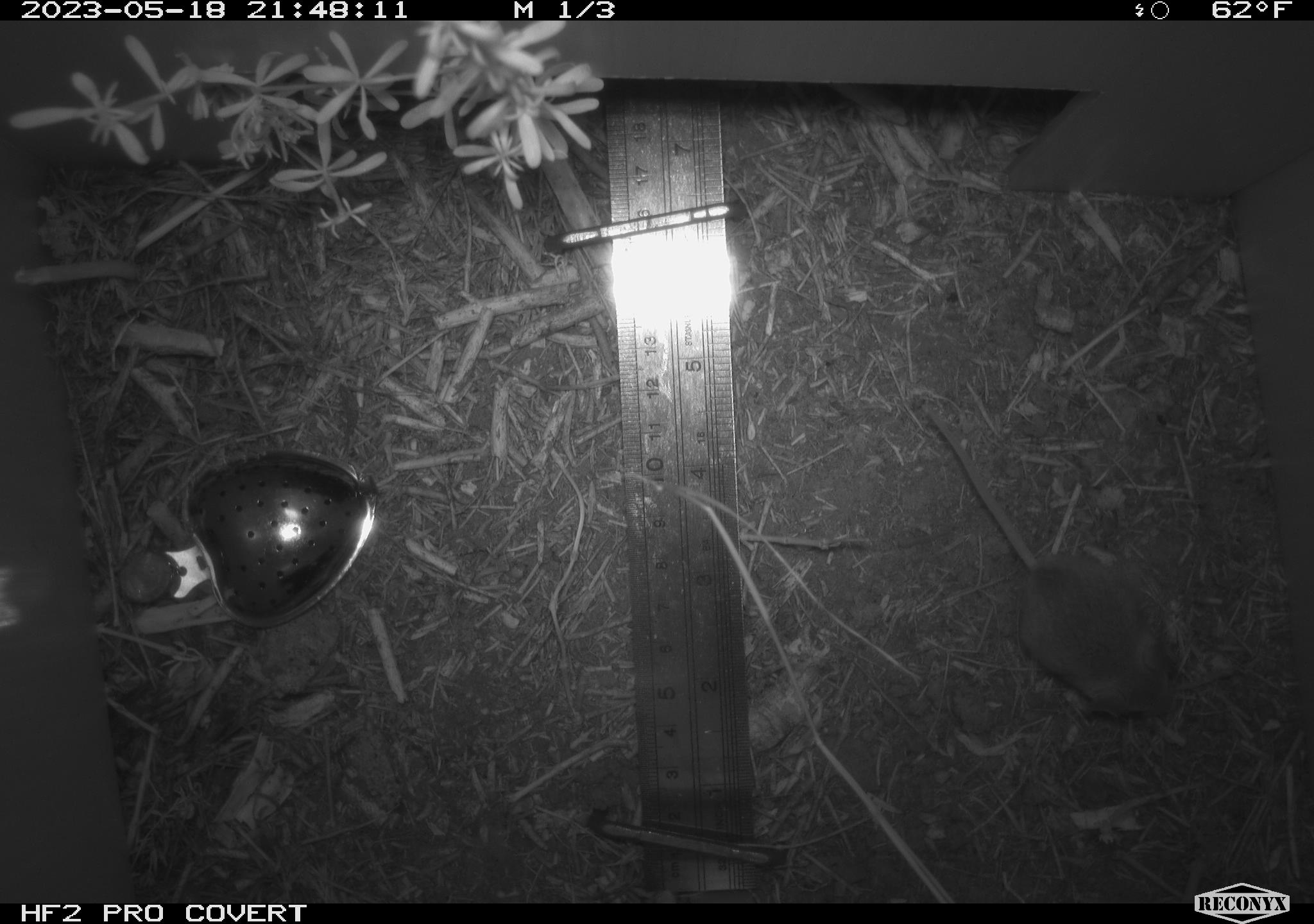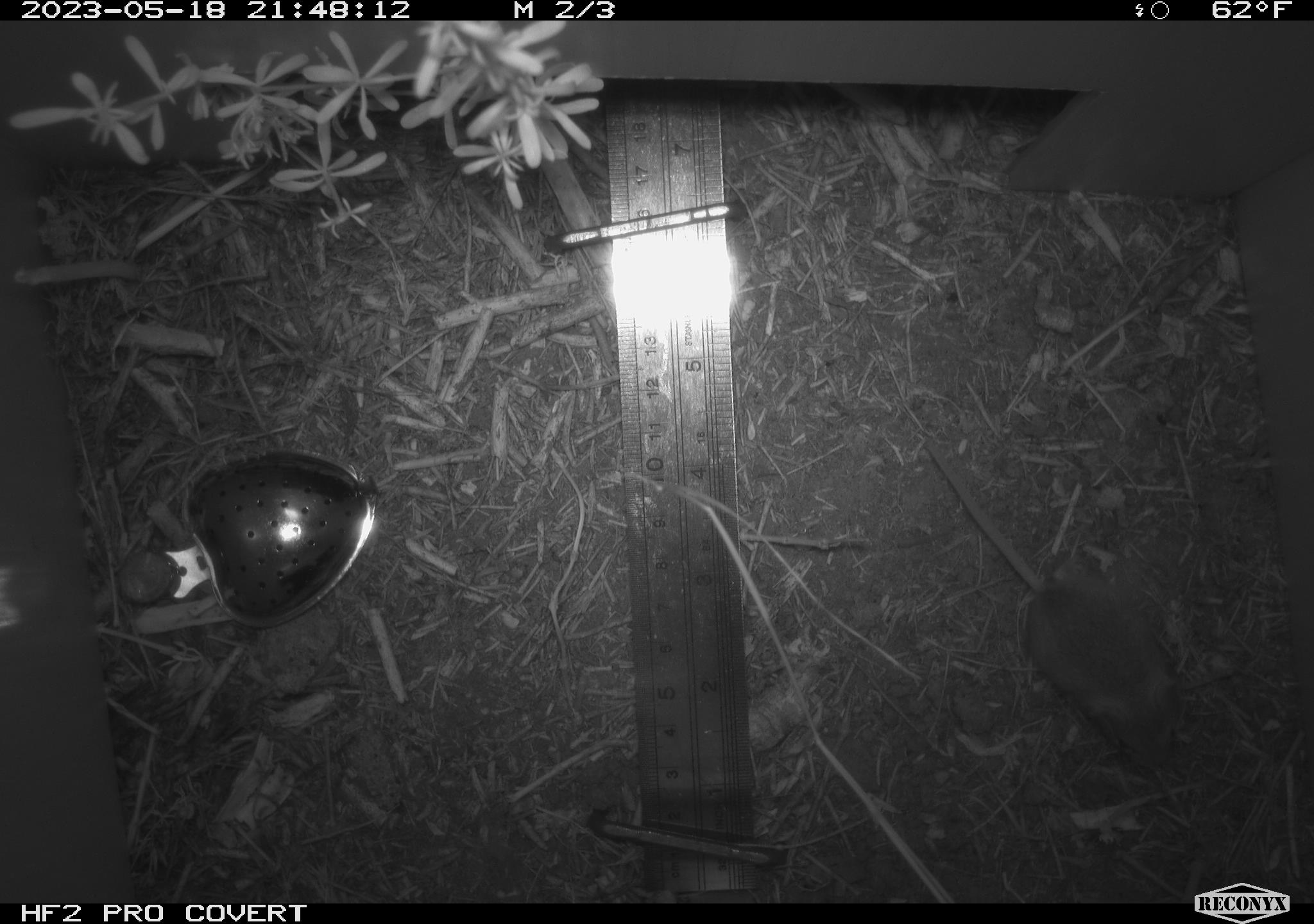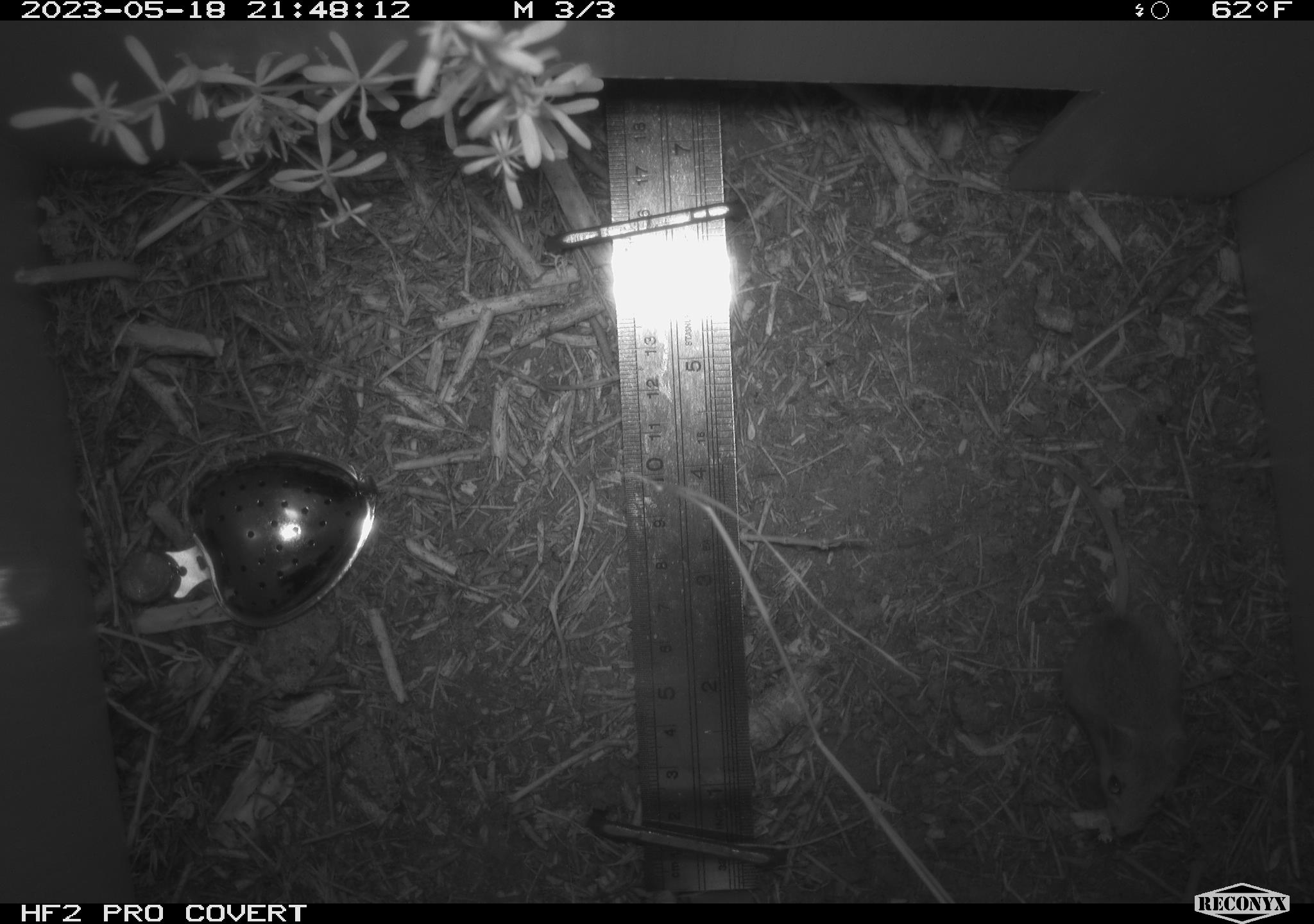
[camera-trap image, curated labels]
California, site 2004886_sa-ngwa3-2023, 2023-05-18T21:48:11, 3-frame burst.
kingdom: Animalia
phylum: Chordata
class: Mammalia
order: Rodentia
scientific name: Rodentia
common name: mouse species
Mouse species (Rodentia).